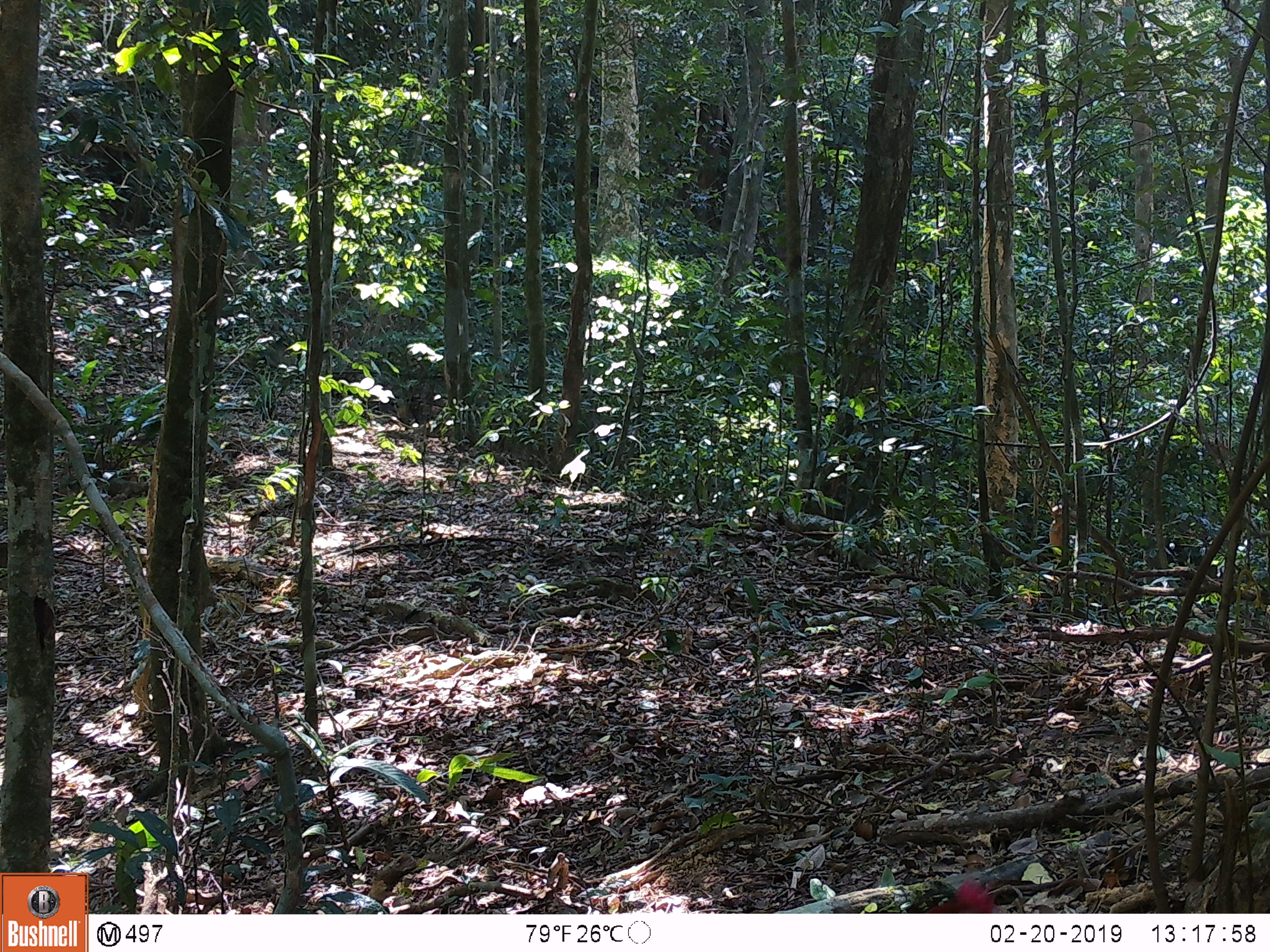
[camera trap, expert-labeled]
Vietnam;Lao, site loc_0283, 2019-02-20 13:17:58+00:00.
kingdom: Animalia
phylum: Chordata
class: Mammalia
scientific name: Mammalia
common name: mammal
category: unidentified small mammal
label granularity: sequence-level